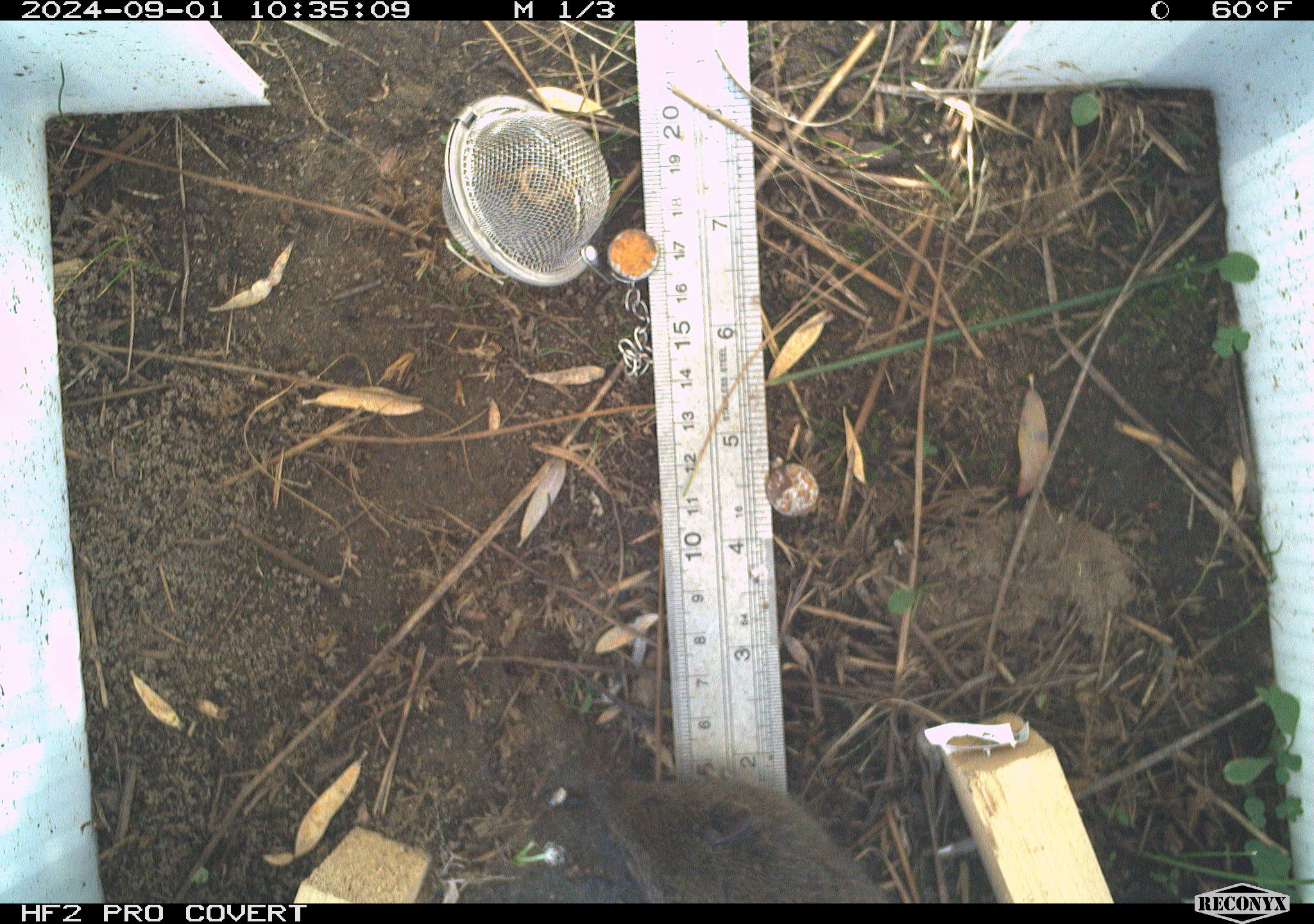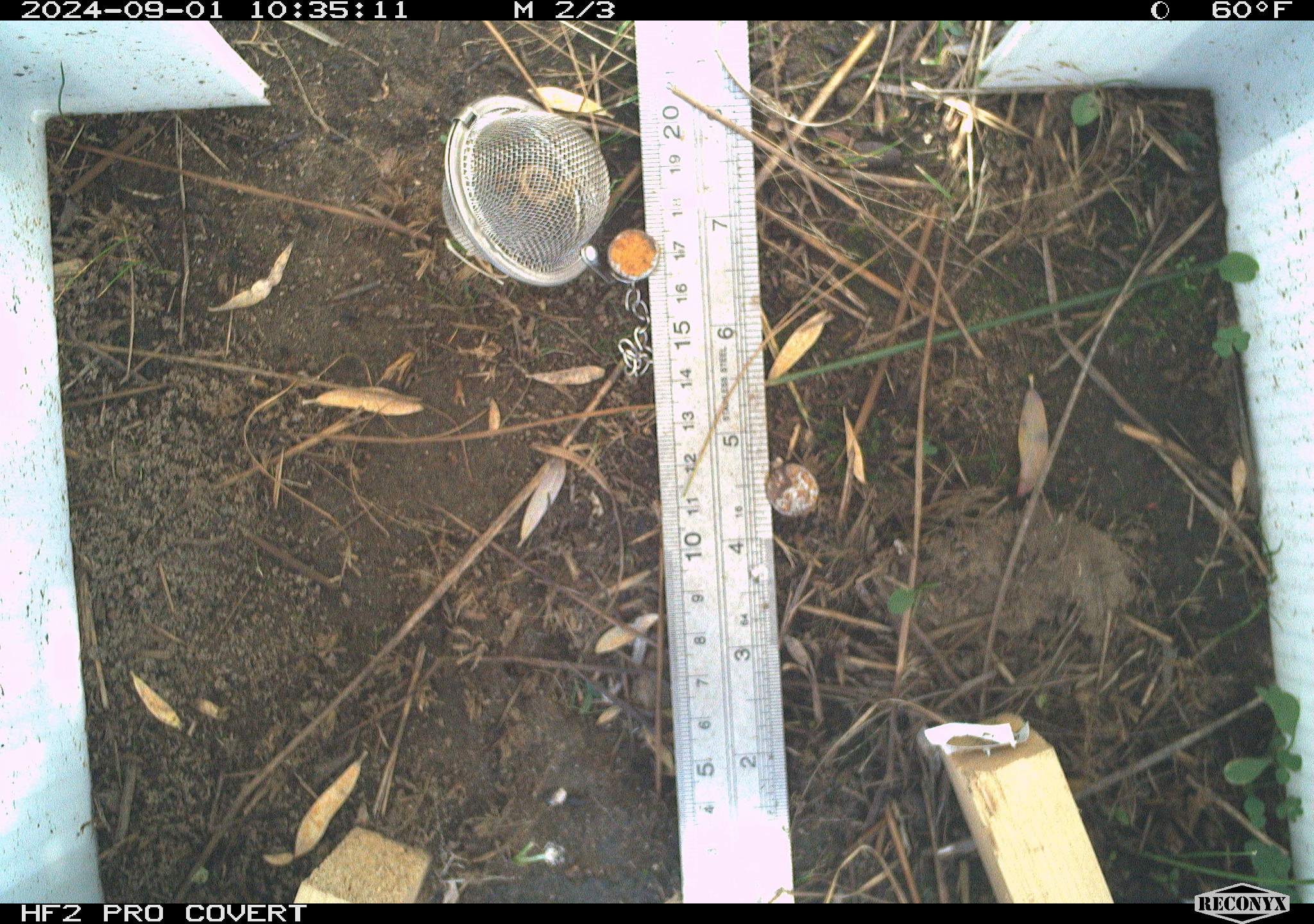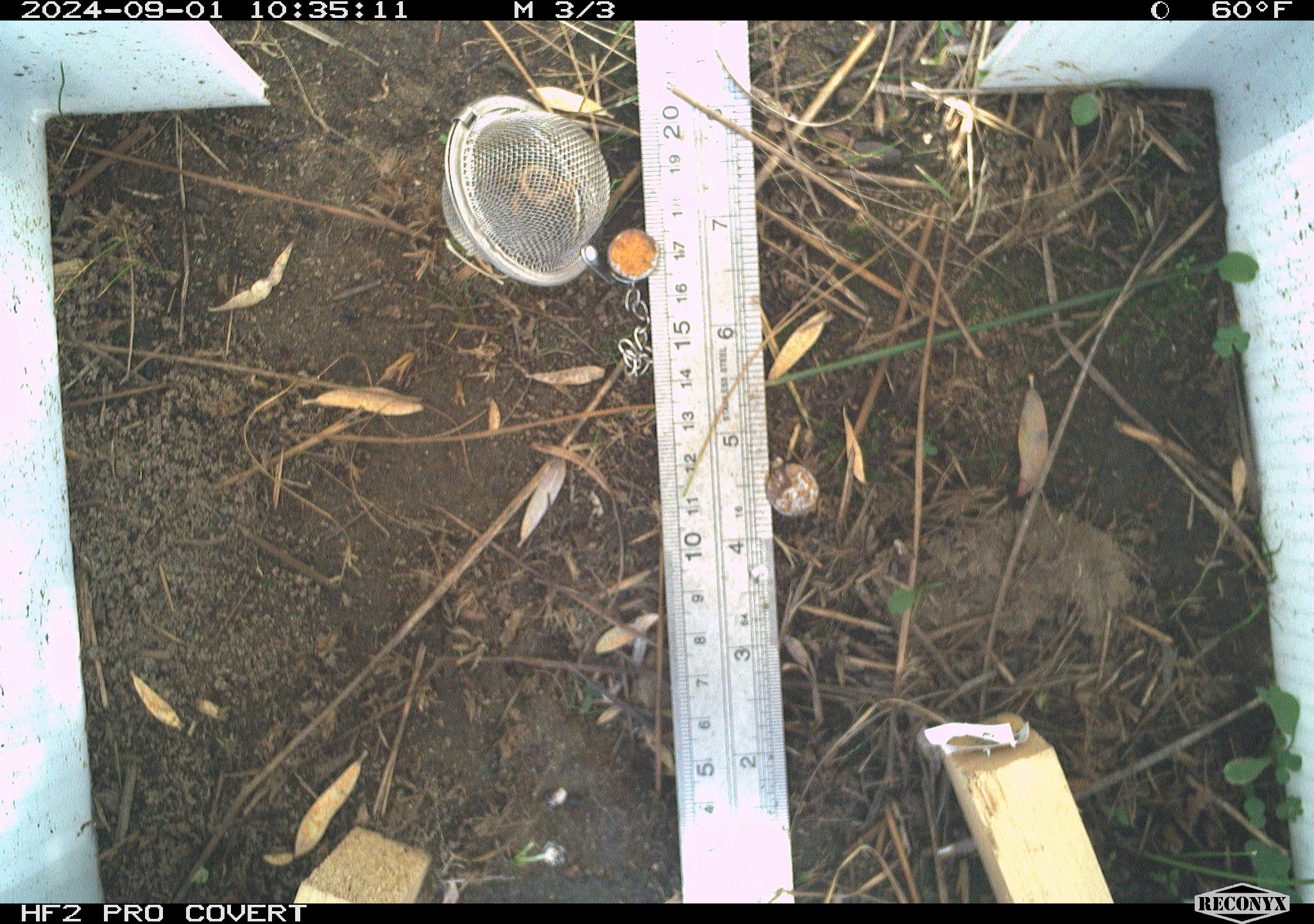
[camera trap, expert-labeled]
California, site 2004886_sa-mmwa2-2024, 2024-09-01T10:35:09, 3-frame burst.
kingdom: Animalia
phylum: Chordata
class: Mammalia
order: Rodentia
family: Cricetidae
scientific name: Arvicolinae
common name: voles, lemmings, and muskrats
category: arvicolinae subfamily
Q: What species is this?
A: Arvicolinae subfamily (voles, lemmings, and muskrats) (Arvicolinae).